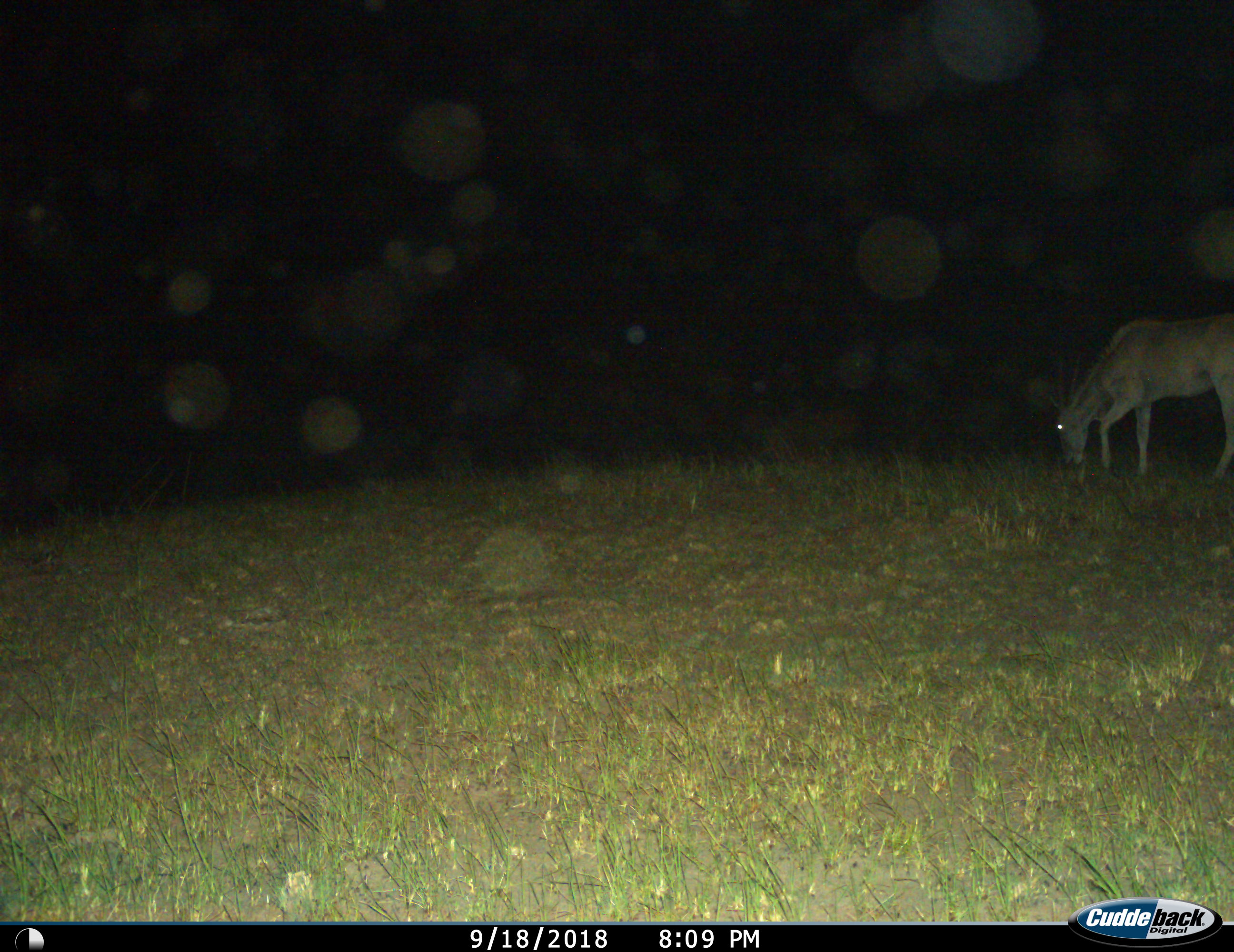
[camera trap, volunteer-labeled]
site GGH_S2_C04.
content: unidentified animal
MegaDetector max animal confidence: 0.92